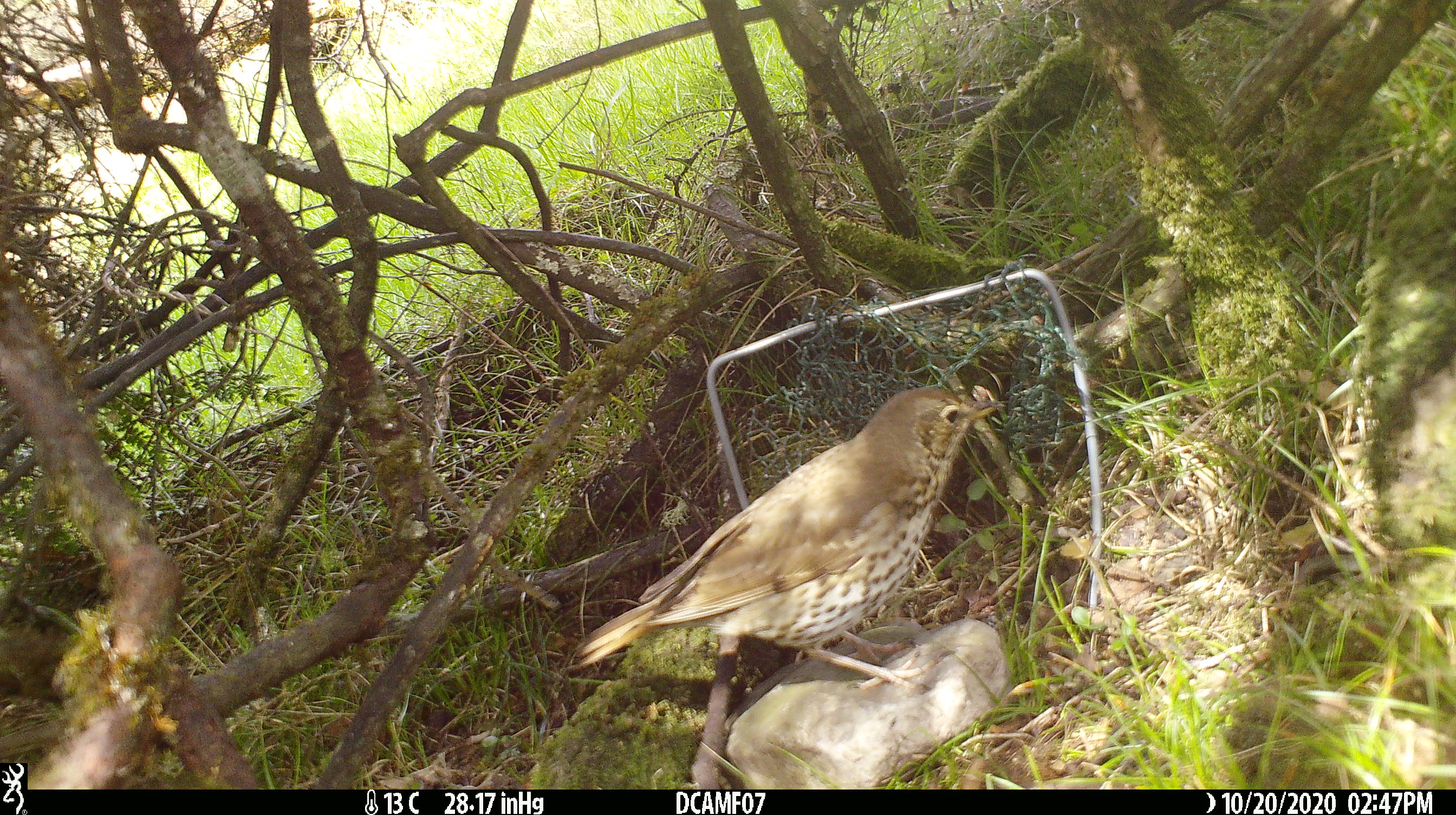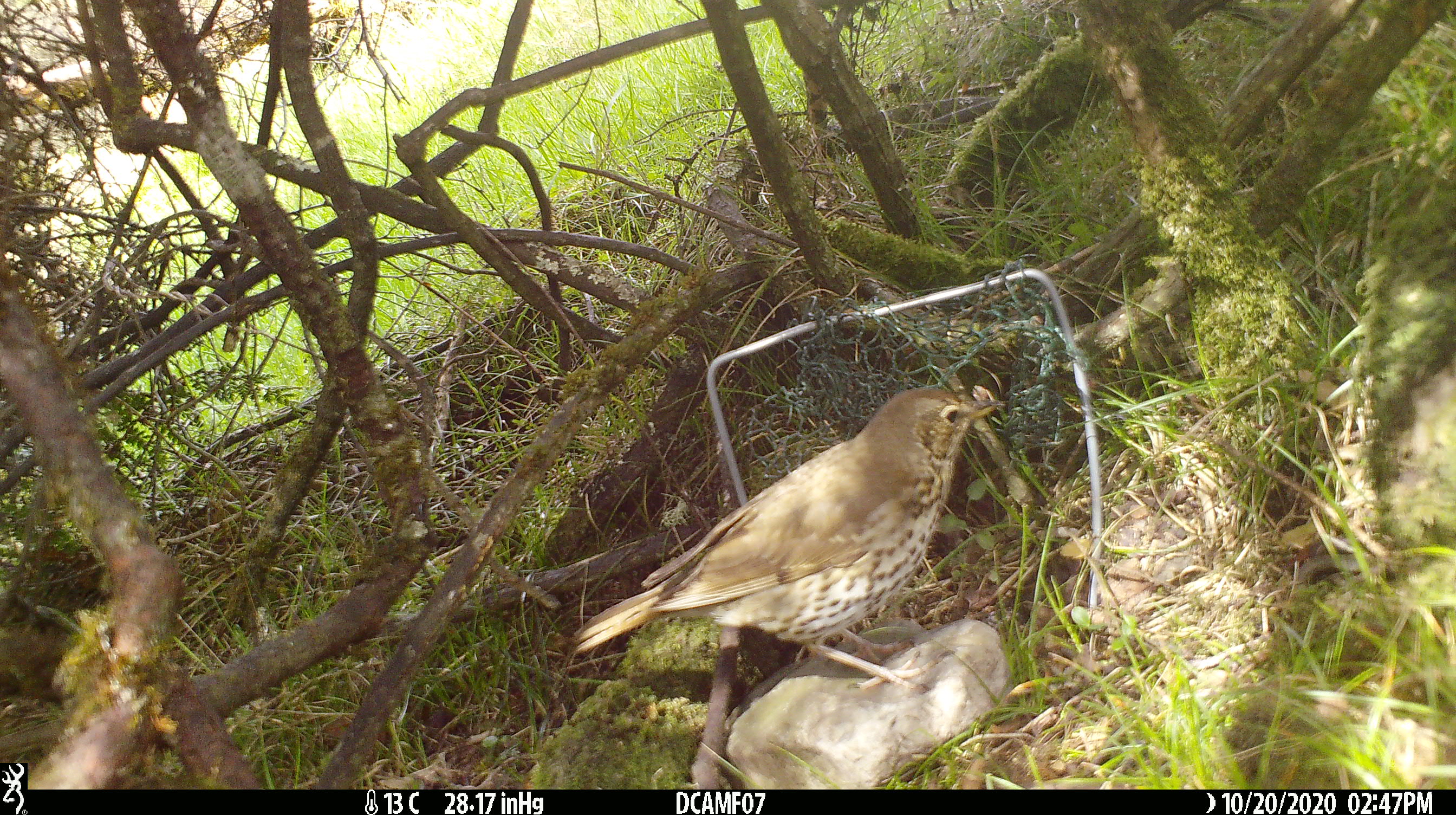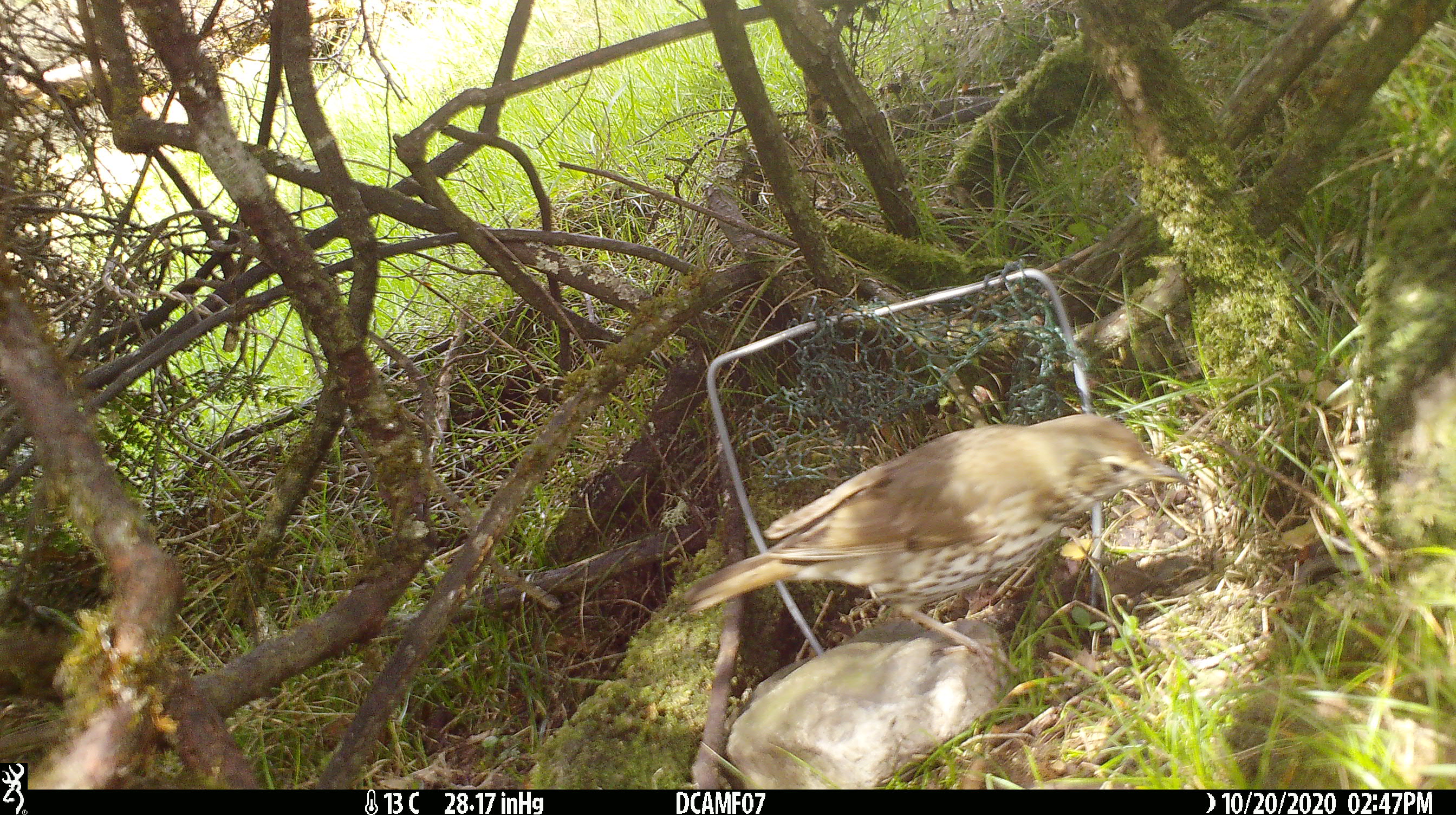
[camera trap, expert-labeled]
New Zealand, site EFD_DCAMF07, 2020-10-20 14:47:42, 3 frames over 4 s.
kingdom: Animalia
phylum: Chordata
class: Aves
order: Passeriformes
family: Turdidae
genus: Turdus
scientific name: Turdus philomelos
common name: song thrush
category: thrush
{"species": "thrush (song thrush) (Turdus philomelos)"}